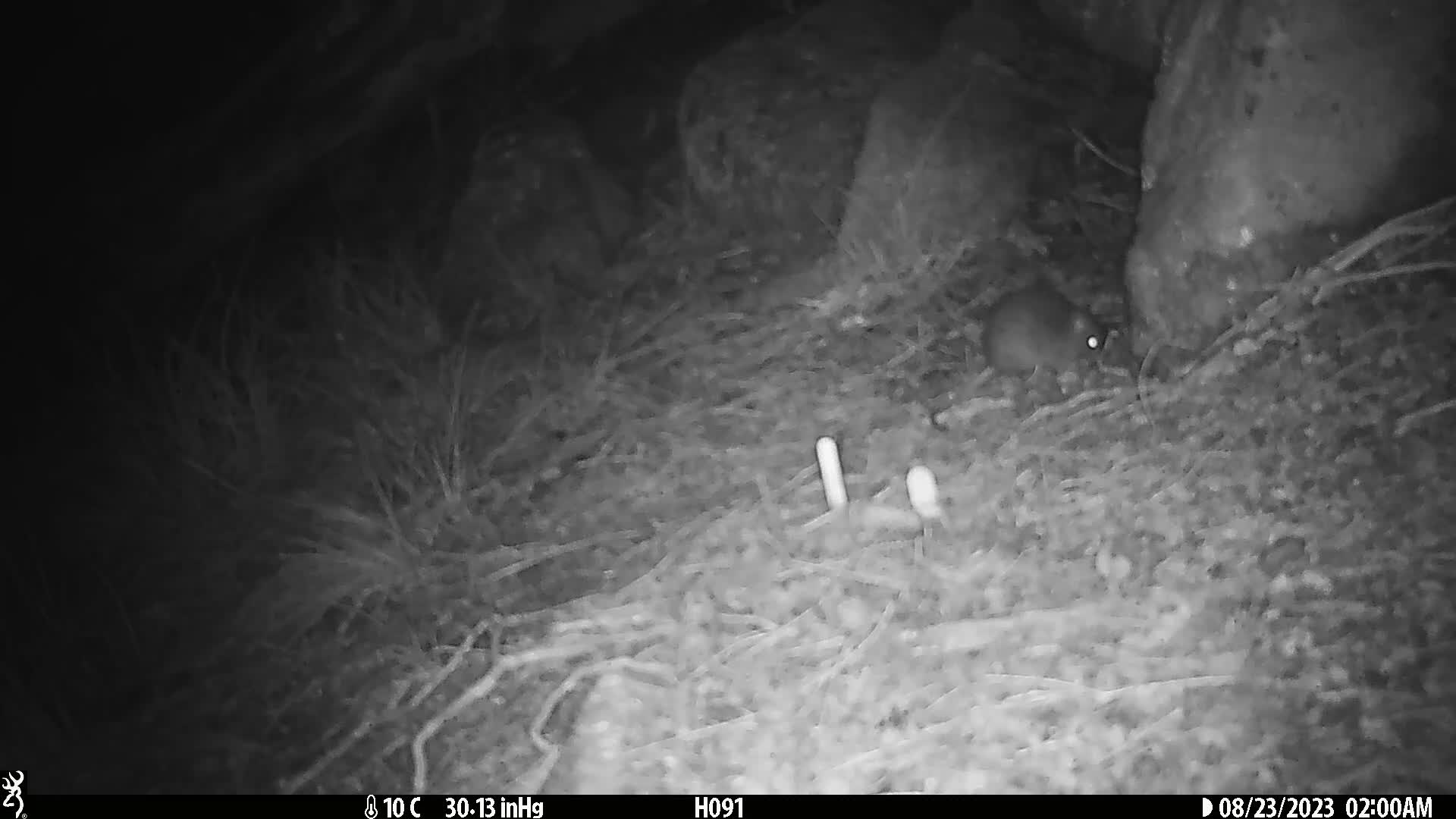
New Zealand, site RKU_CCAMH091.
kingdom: Animalia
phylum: Chordata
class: Mammalia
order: Rodentia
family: Muridae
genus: Rattus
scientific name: Rattus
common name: rat